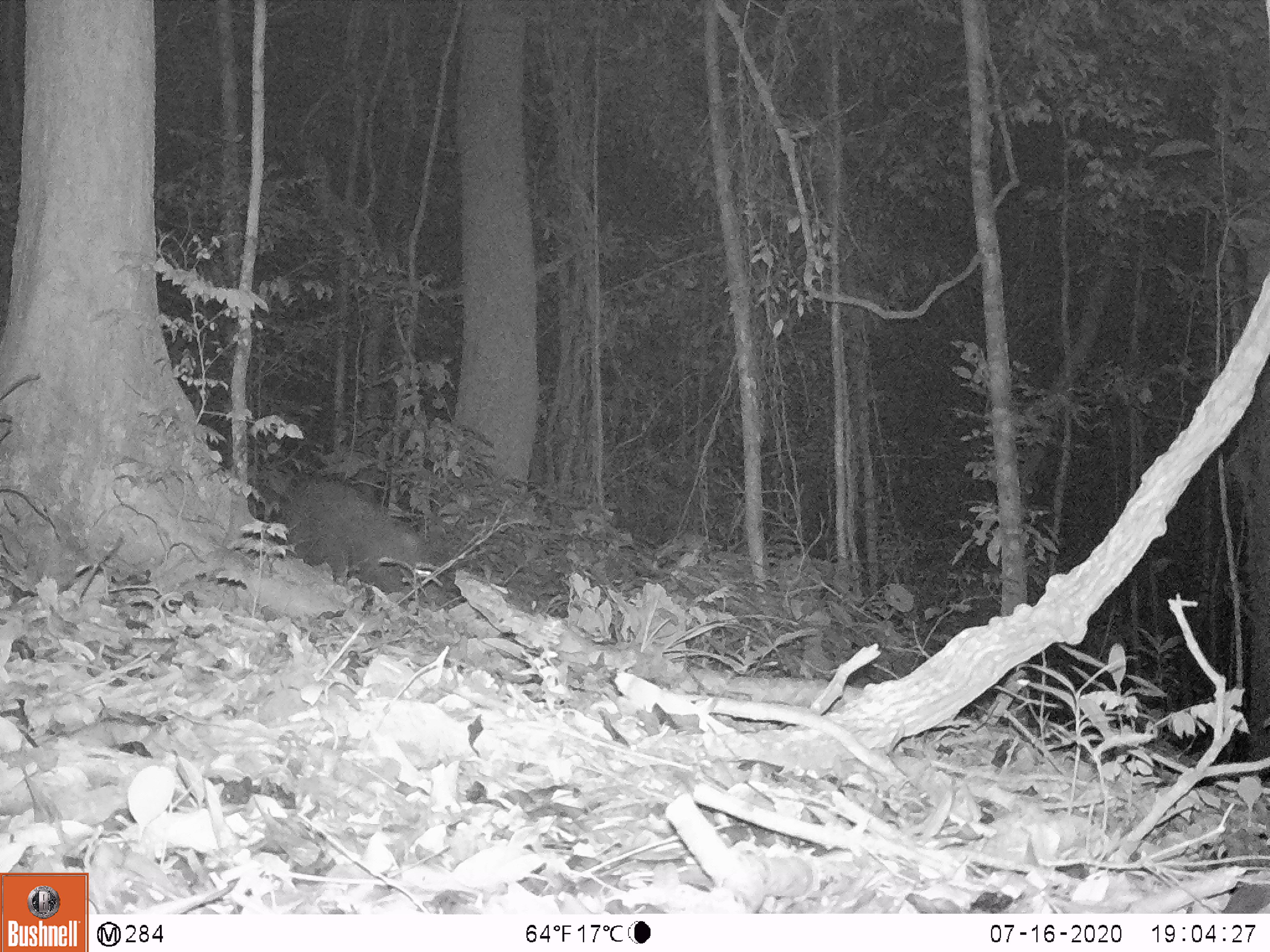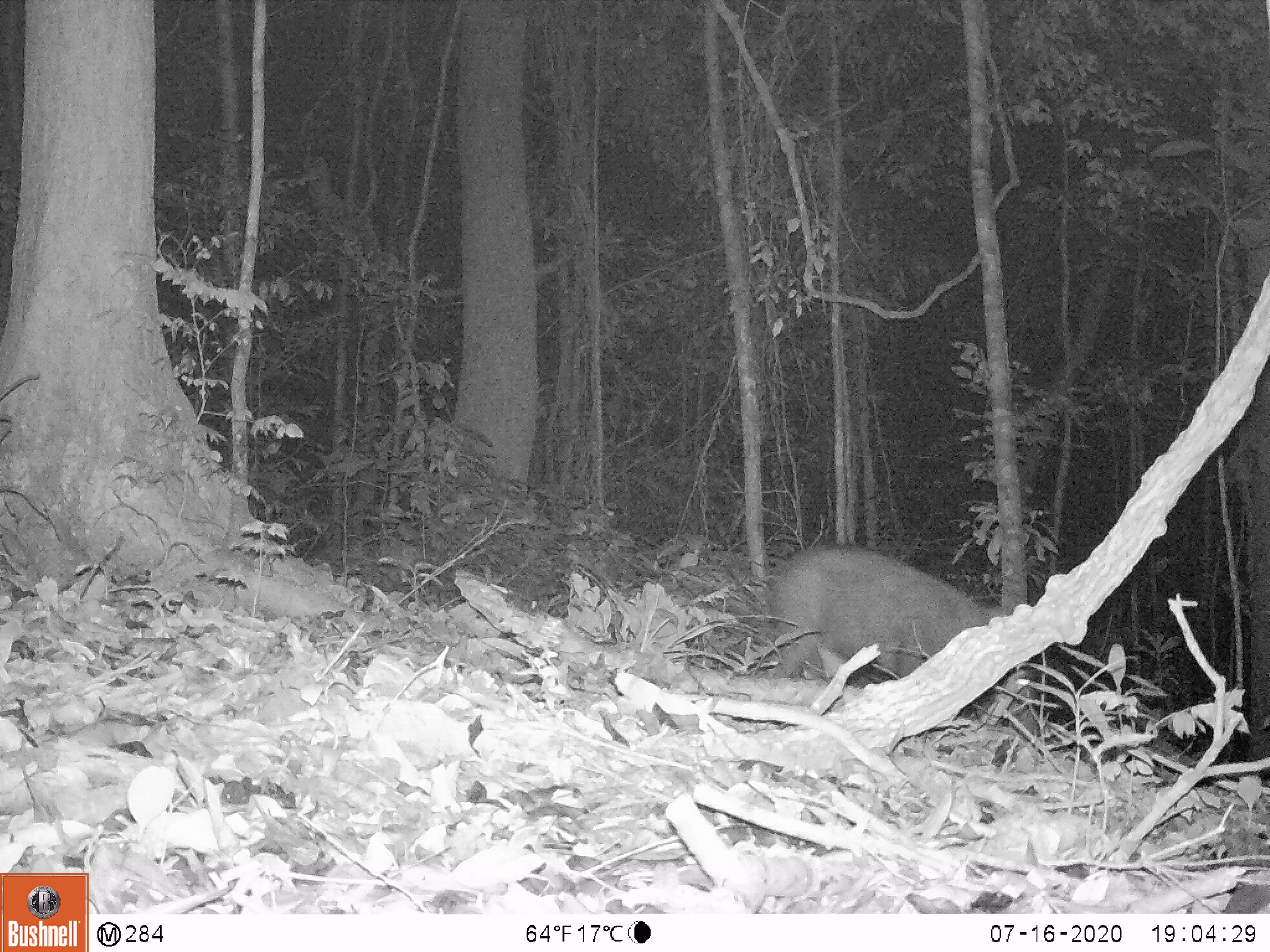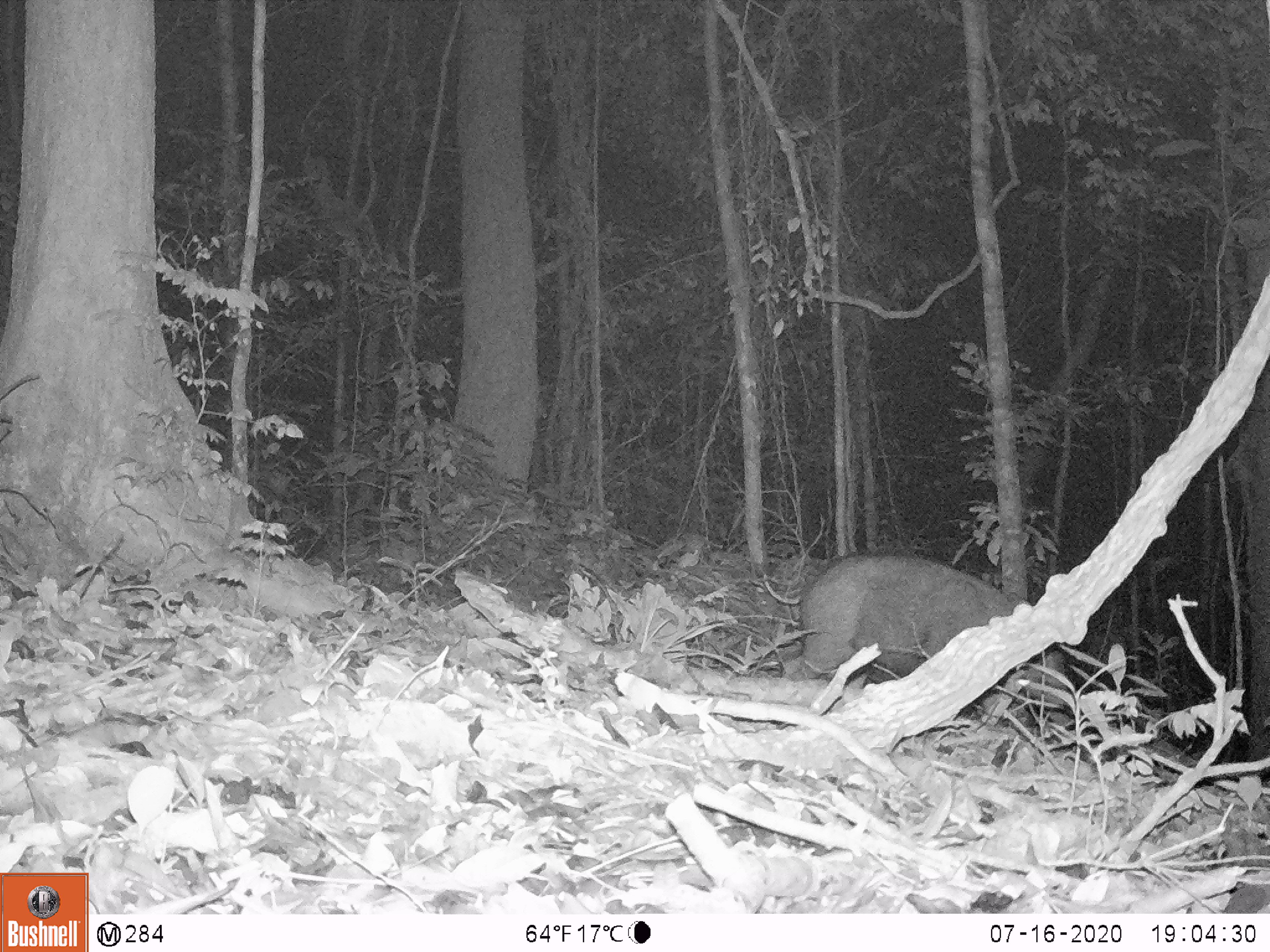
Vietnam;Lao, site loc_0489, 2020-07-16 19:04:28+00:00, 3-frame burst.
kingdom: Animalia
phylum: Chordata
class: Mammalia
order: Artiodactyla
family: Suidae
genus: Sus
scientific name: Sus scrofa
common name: eurasian wild pig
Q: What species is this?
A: Eurasian wild pig (Sus scrofa).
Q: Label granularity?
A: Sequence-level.